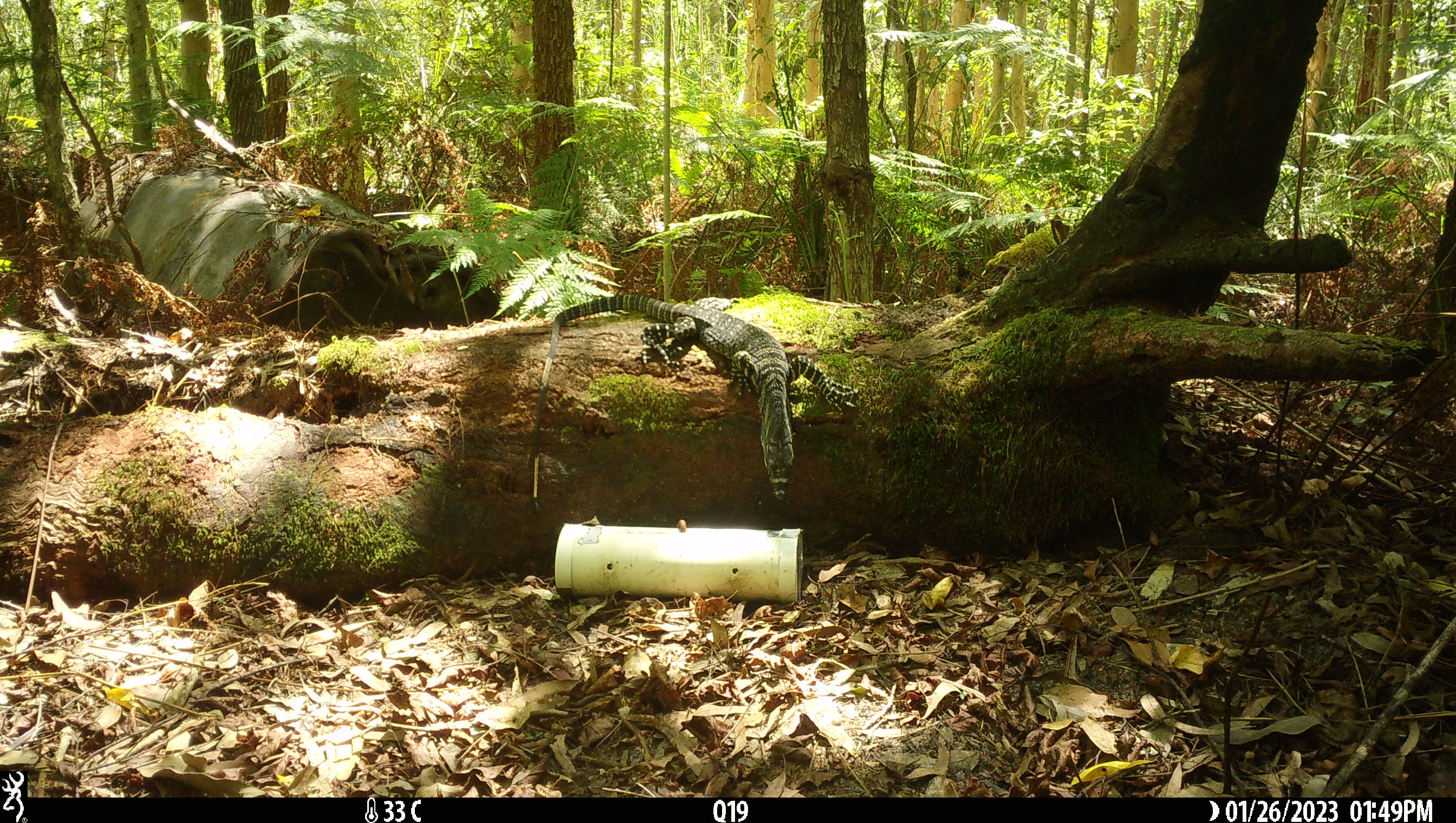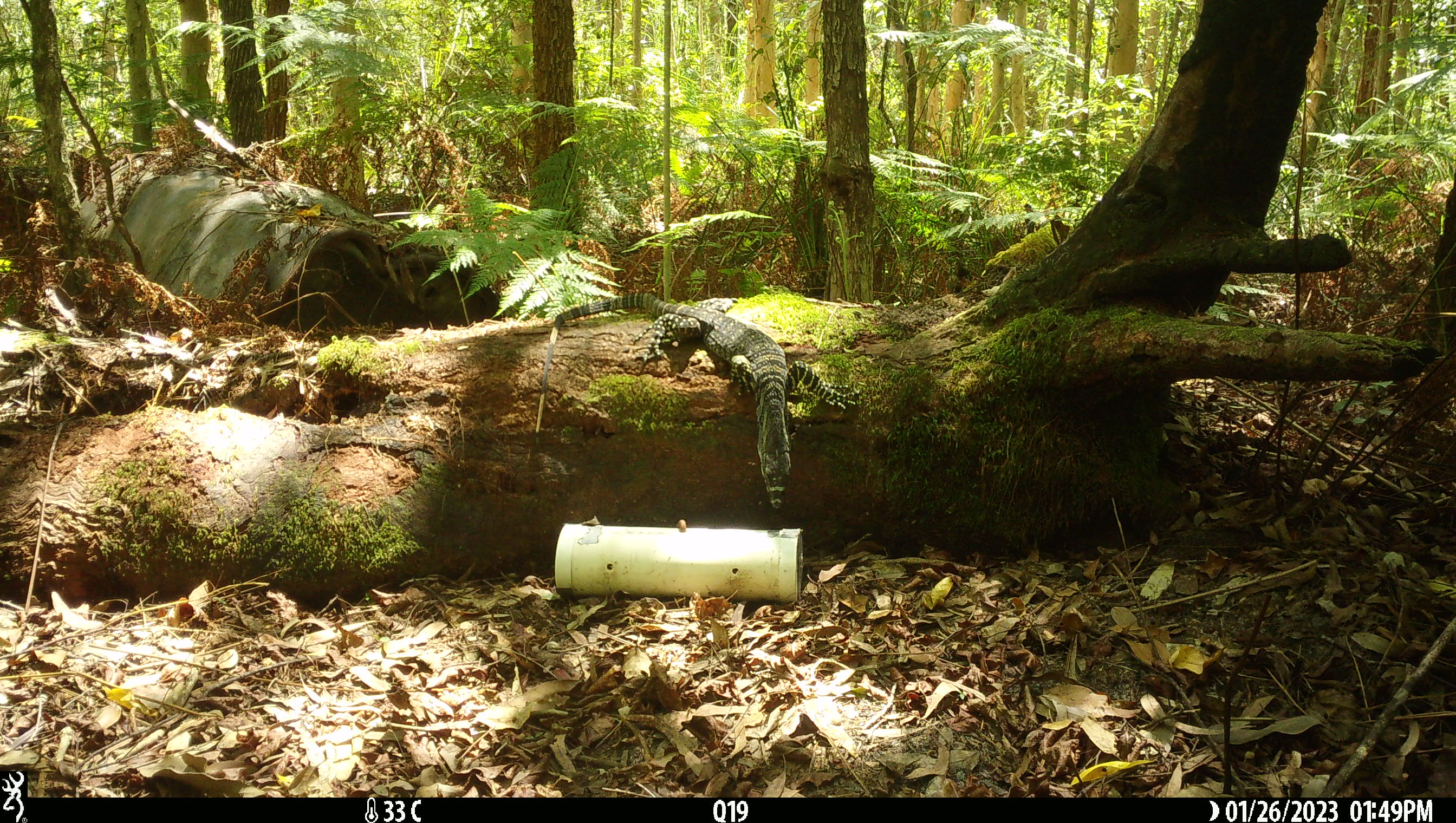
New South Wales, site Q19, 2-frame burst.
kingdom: Animalia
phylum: Chordata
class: Reptilia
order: Squamata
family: Varanidae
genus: Varanus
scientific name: Varanus varius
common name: lace monitor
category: goanna